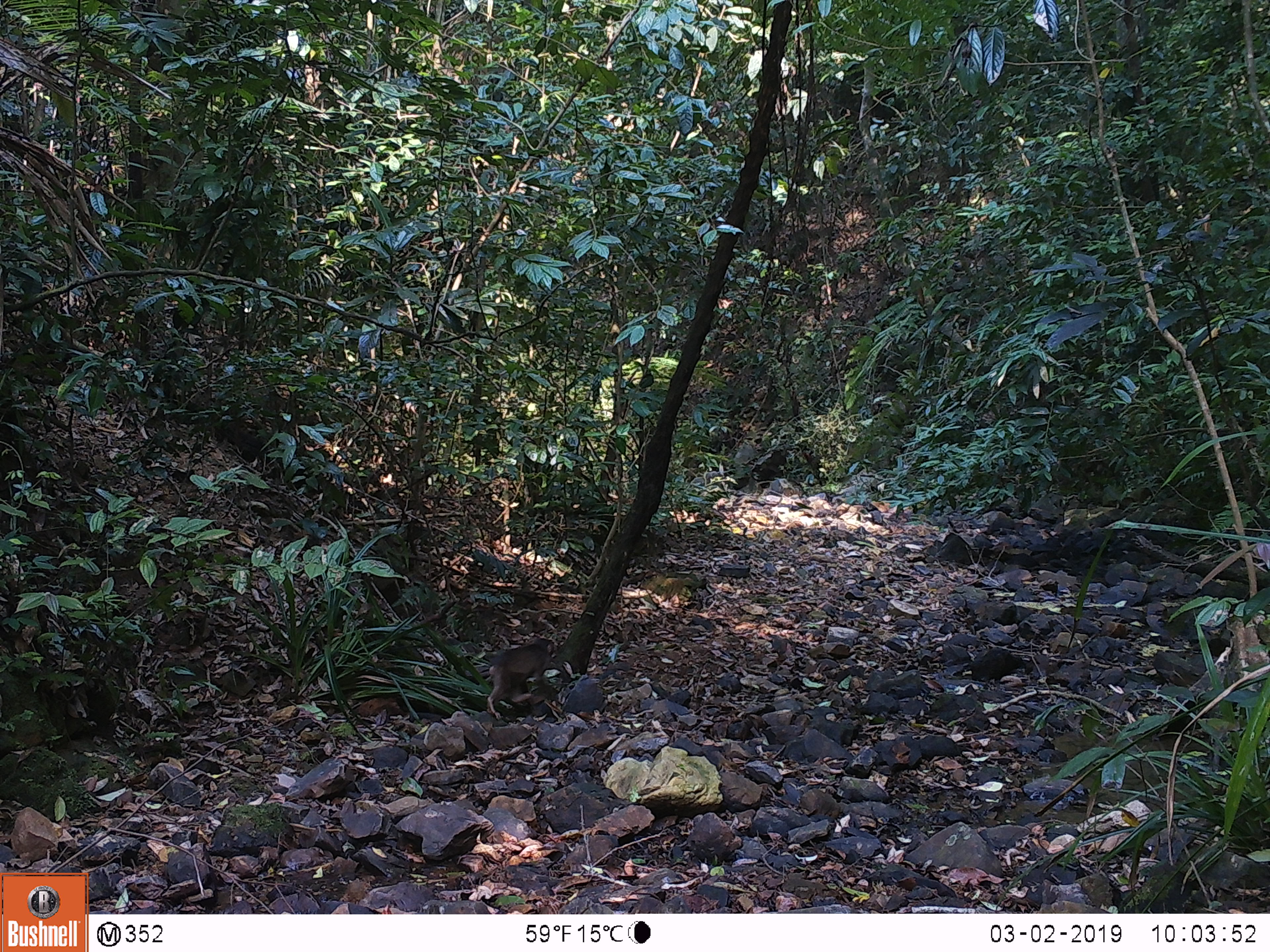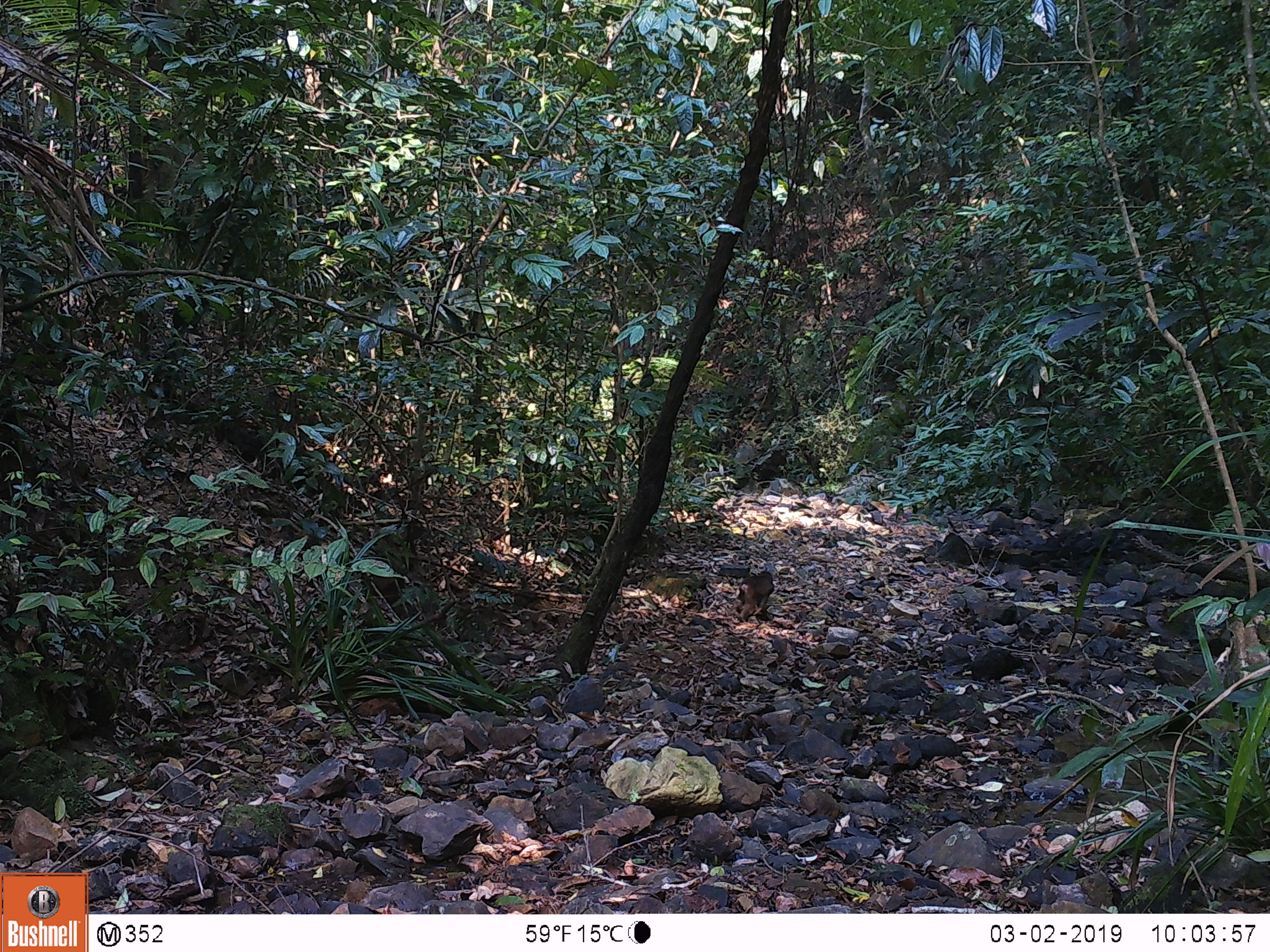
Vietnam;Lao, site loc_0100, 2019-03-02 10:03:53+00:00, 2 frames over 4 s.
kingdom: Animalia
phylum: Chordata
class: Mammalia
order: Primates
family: Cercopithecidae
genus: Macaca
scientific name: Macaca arctoides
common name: stump-tailed macaque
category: stump tailed macaque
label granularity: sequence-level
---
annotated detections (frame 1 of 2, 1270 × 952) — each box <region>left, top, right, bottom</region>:
stump tailed macaque: <region>441, 637, 559, 720</region>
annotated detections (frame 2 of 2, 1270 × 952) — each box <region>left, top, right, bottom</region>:
stump tailed macaque: <region>736, 570, 775, 623</region>